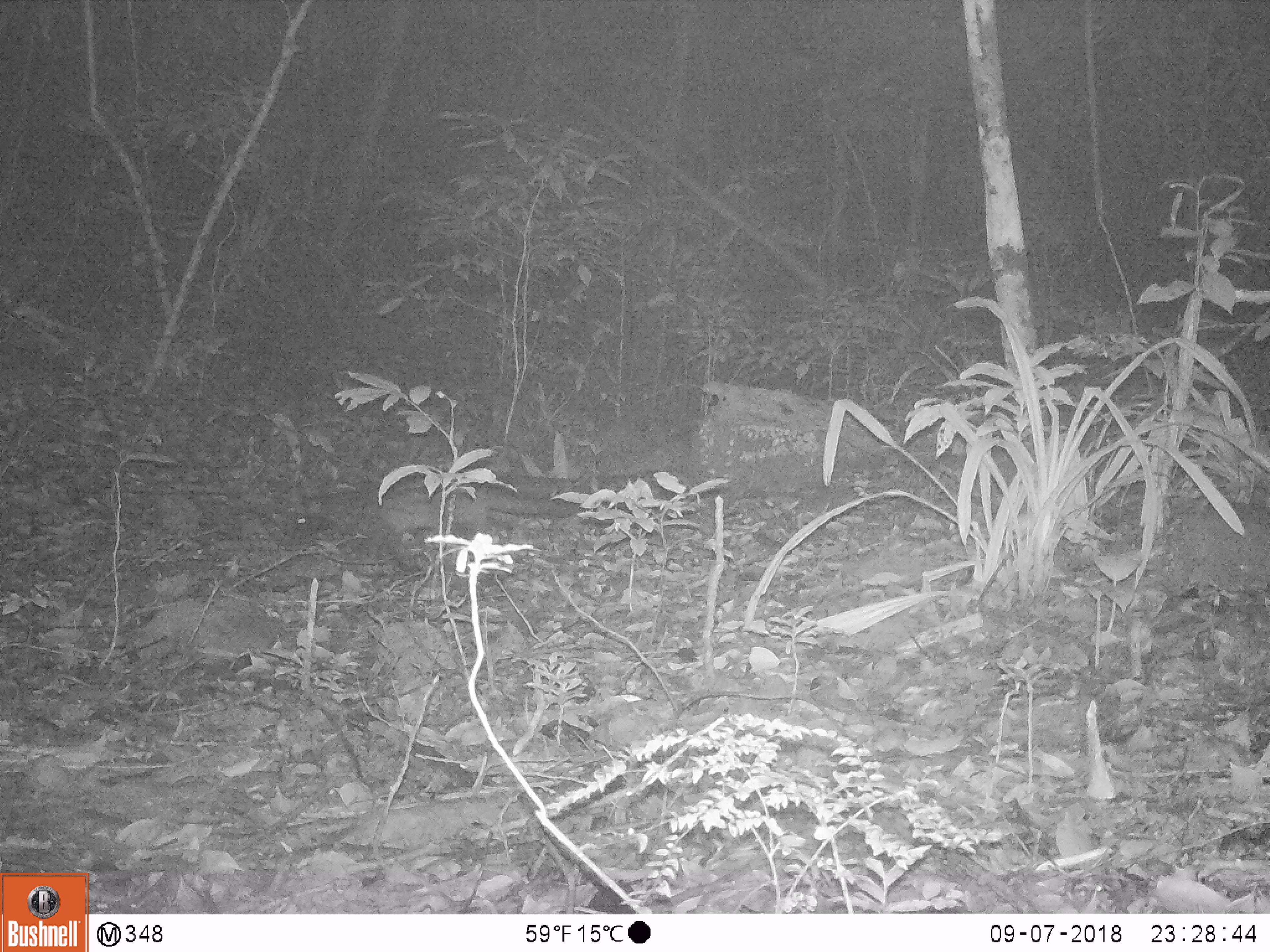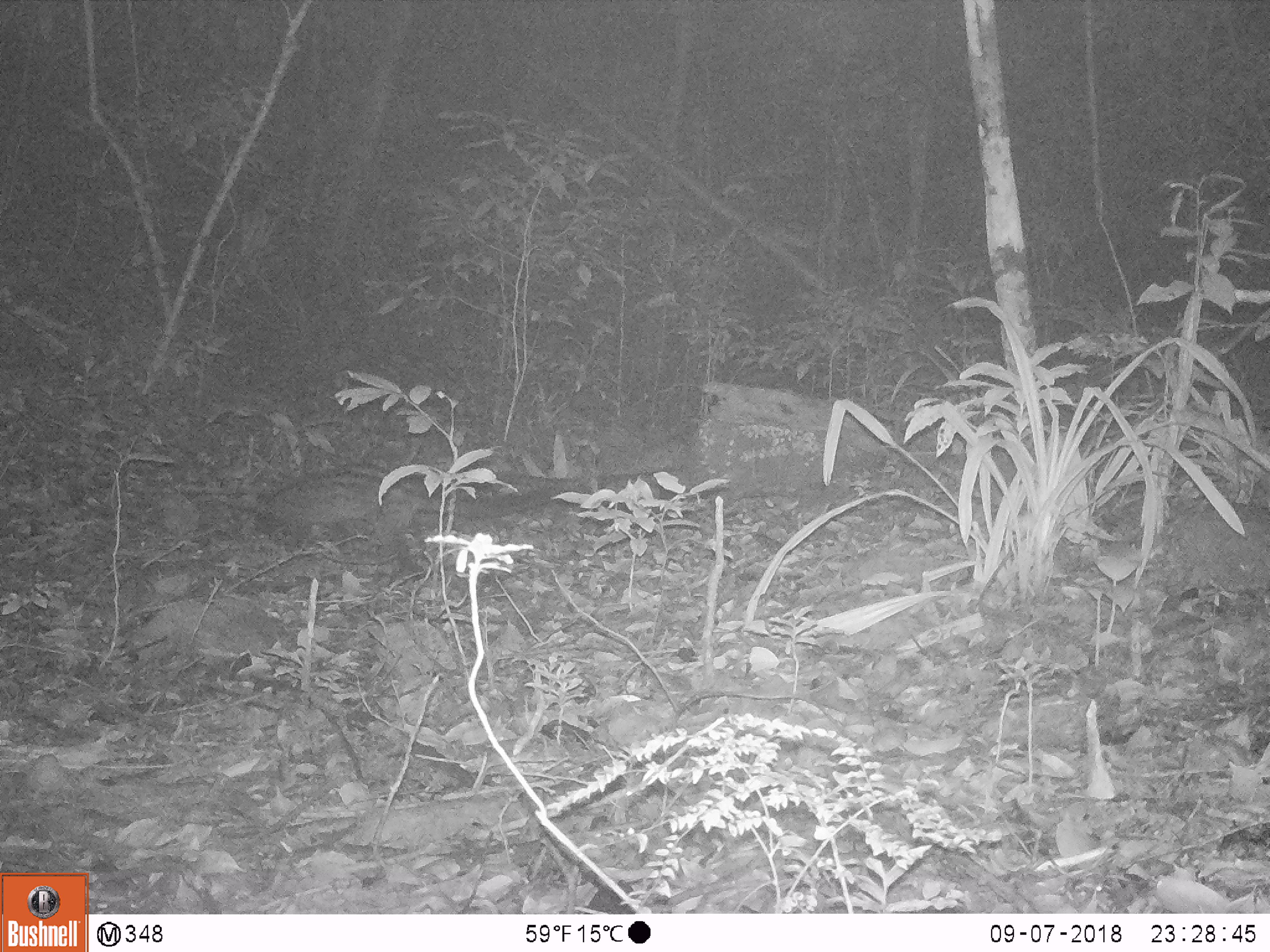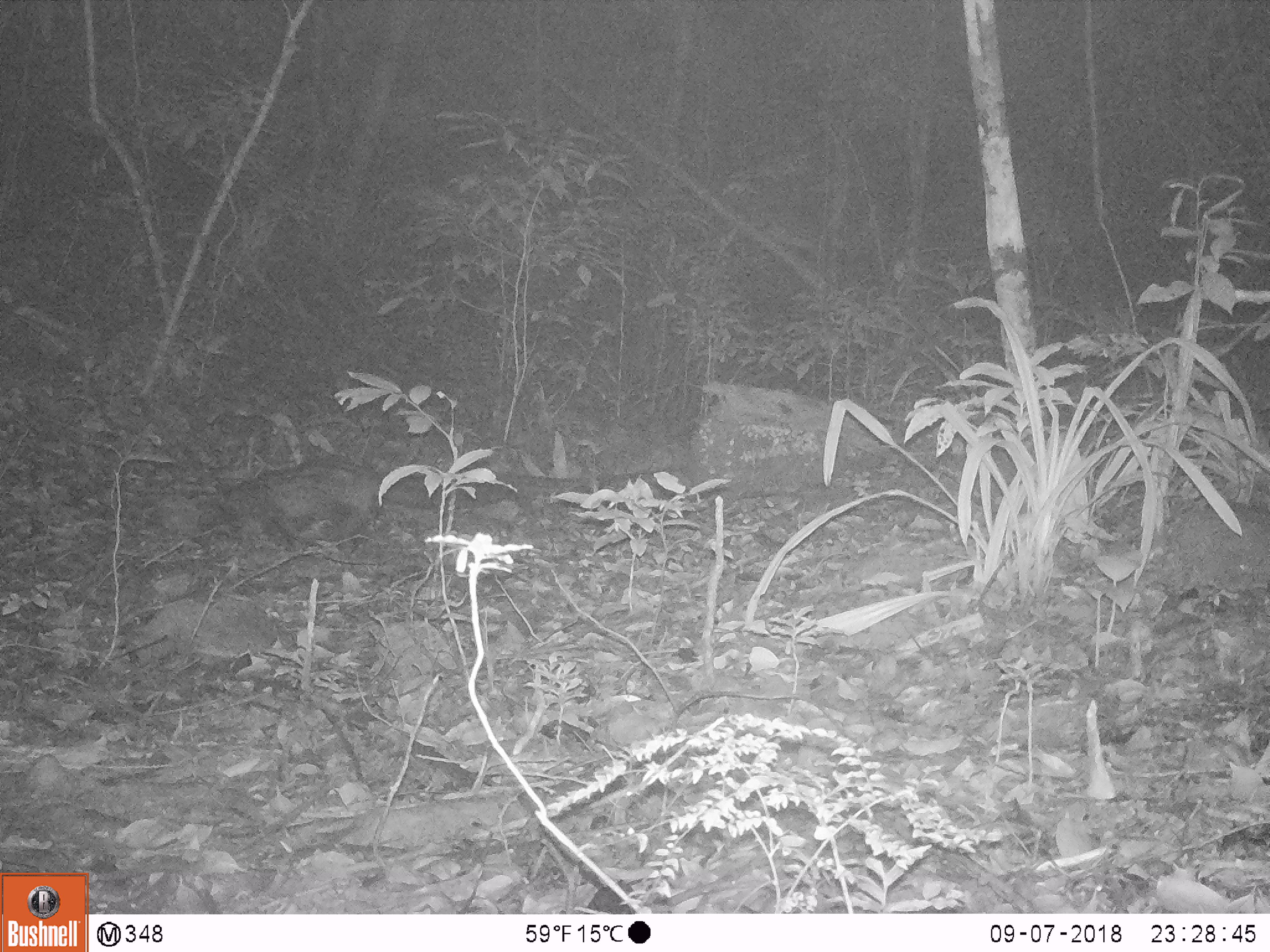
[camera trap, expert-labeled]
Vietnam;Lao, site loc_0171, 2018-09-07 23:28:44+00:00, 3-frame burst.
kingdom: Animalia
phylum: Chordata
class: Mammalia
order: Carnivora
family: Viverridae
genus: Paradoxurus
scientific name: Paradoxurus hermaphroditus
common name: common palm civet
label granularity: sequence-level